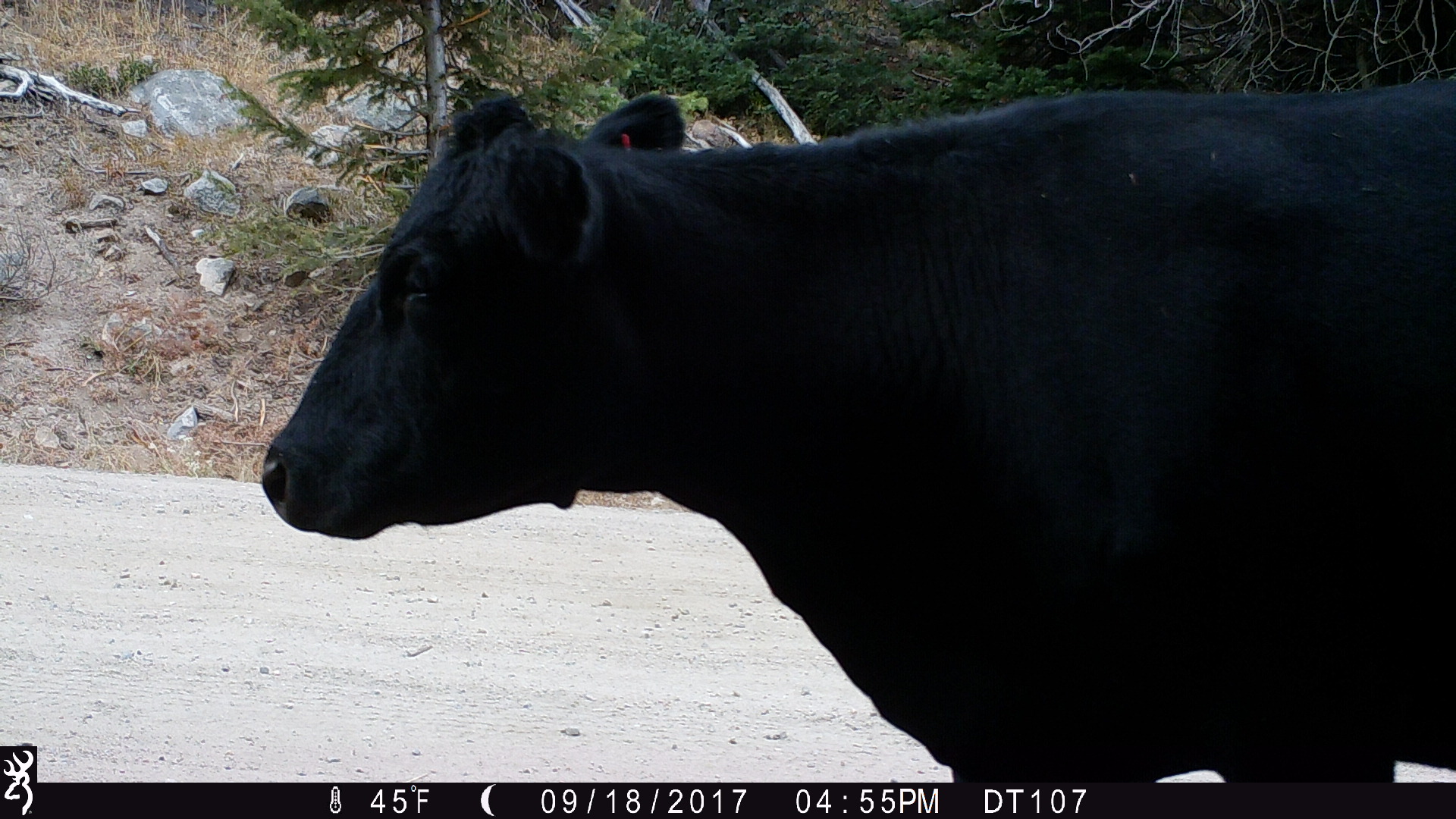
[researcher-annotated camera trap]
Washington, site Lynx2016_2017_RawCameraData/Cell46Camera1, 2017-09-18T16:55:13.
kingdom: Animalia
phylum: Chordata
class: Mammalia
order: Artiodactyla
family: Bovidae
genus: Bos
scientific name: Bos taurus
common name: domestic cattle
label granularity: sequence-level